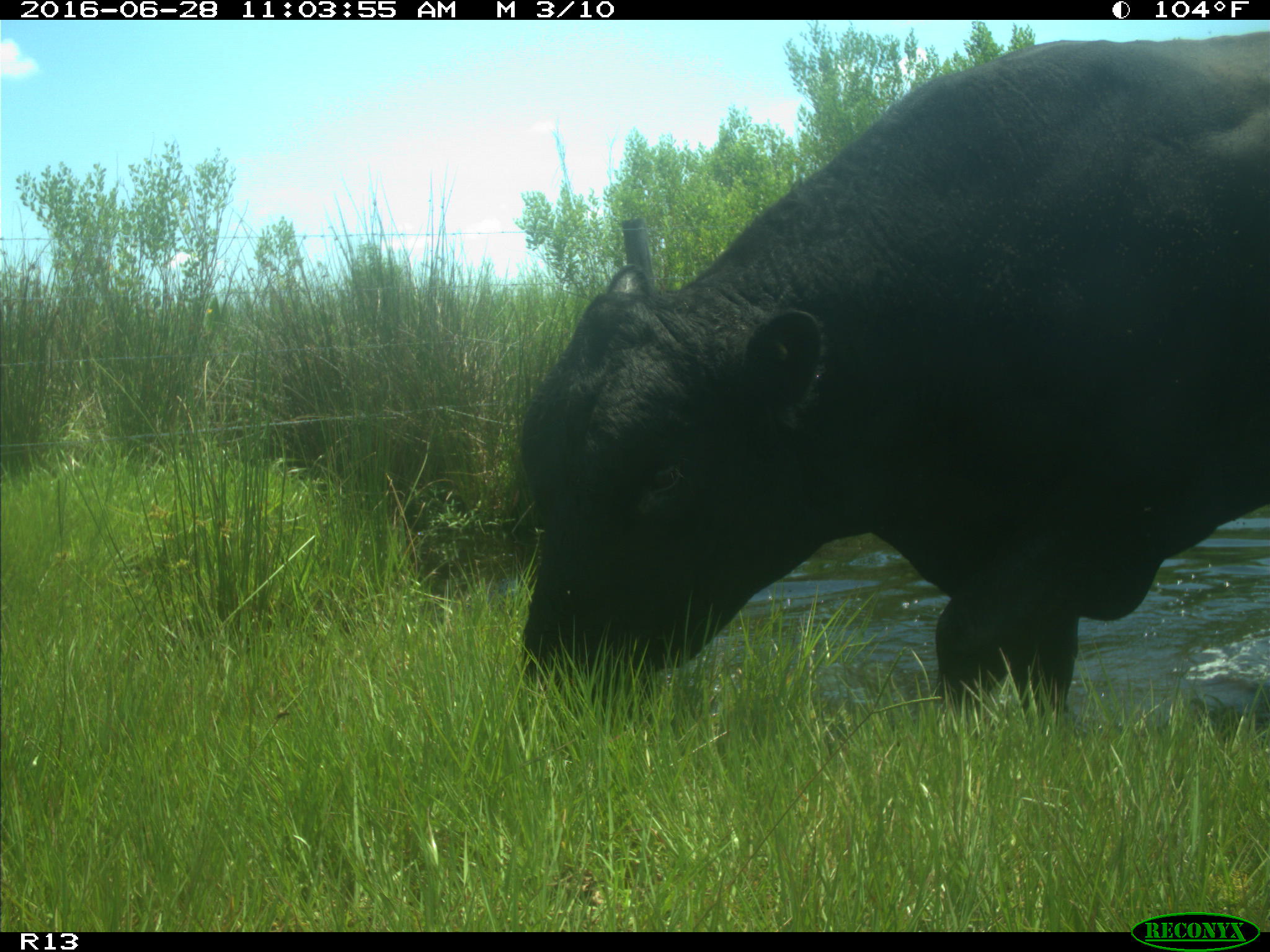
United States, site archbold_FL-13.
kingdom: Animalia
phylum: Chordata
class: Mammalia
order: Artiodactyla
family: Bovidae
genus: Bos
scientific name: Bos taurus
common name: domestic cow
Bos taurus (domestic cow).